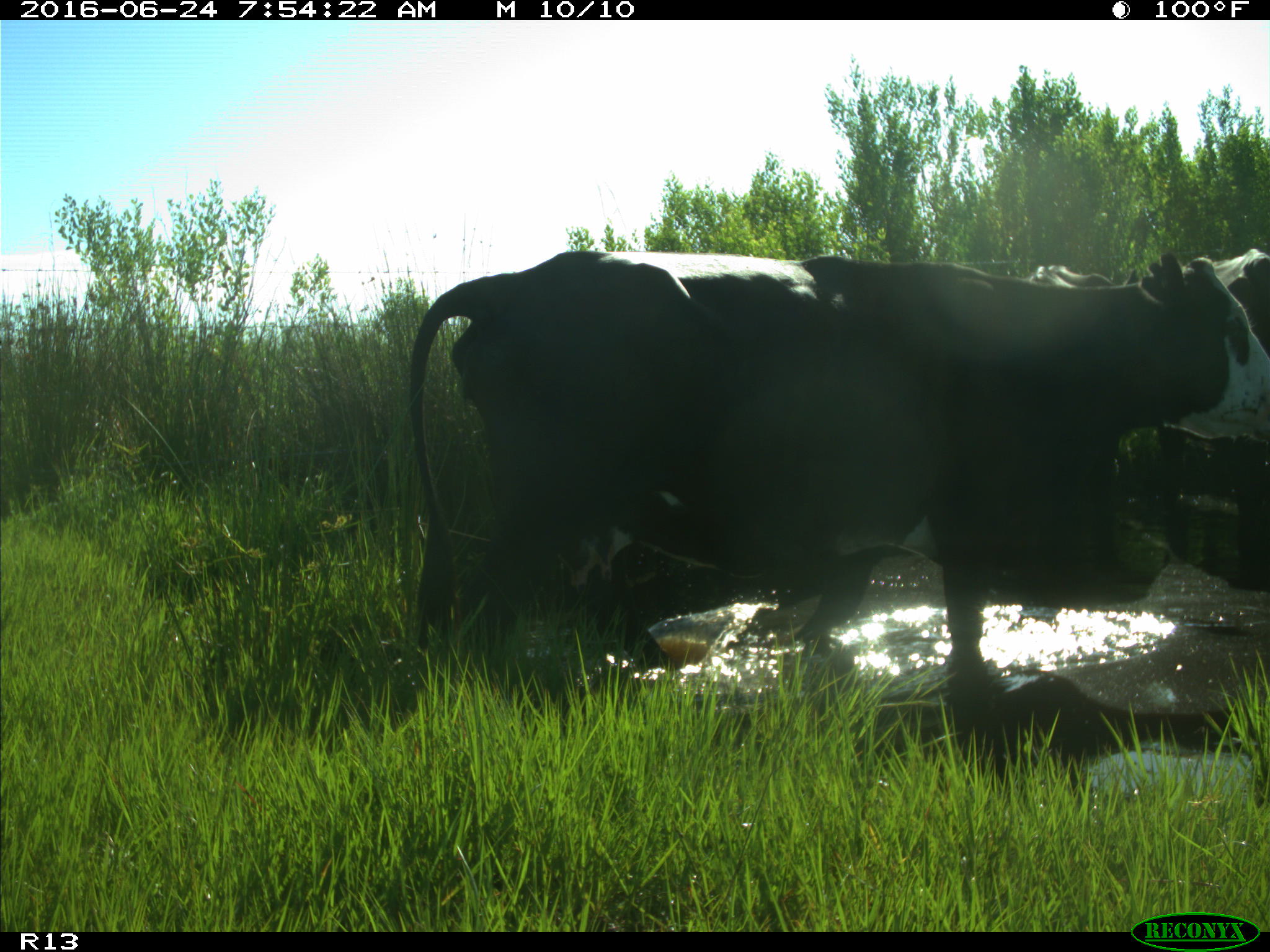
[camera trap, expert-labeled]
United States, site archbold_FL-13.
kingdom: Animalia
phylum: Chordata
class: Mammalia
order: Artiodactyla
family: Bovidae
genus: Bos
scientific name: Bos taurus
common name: domestic cow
Bos taurus (domestic cow).